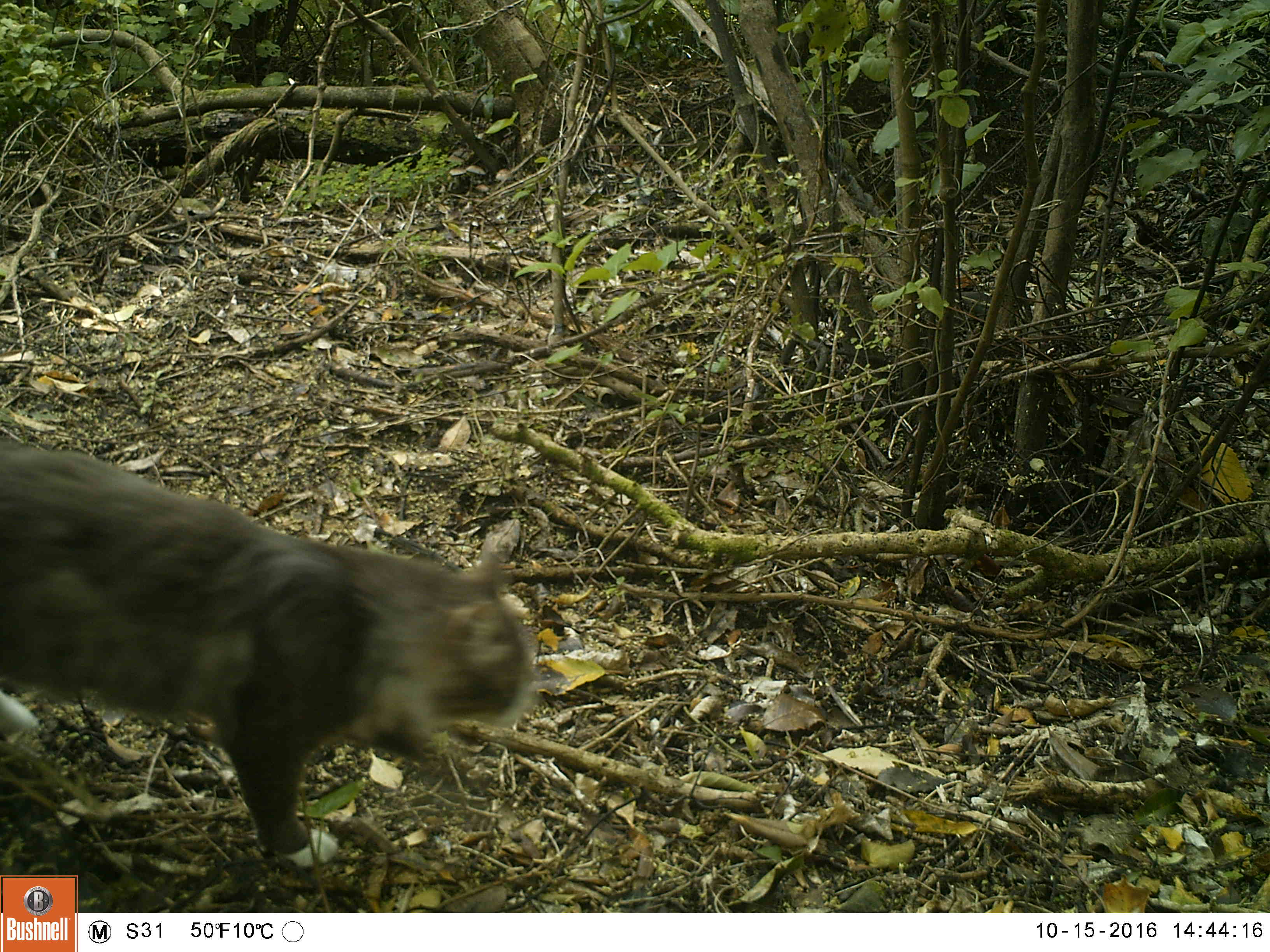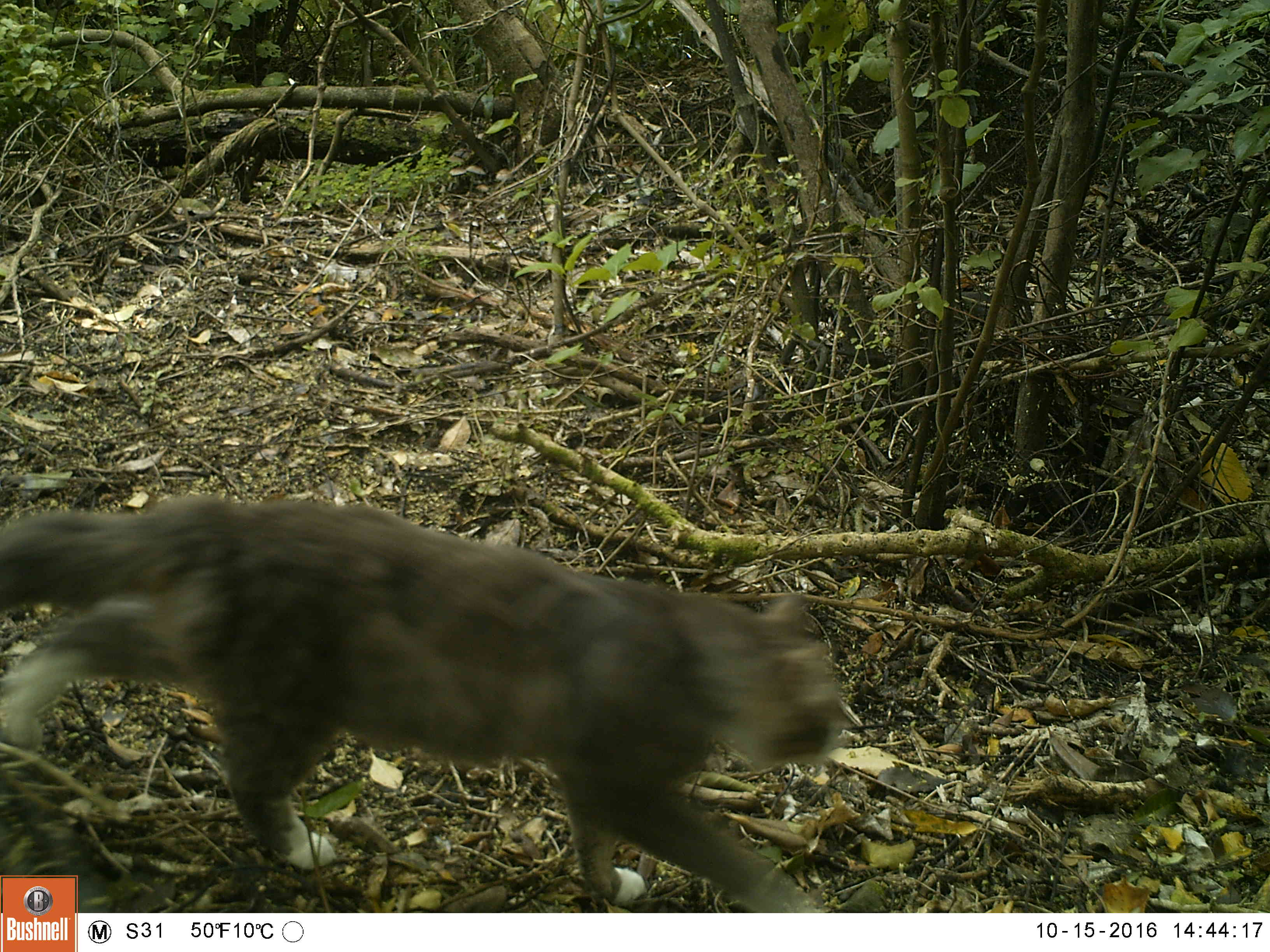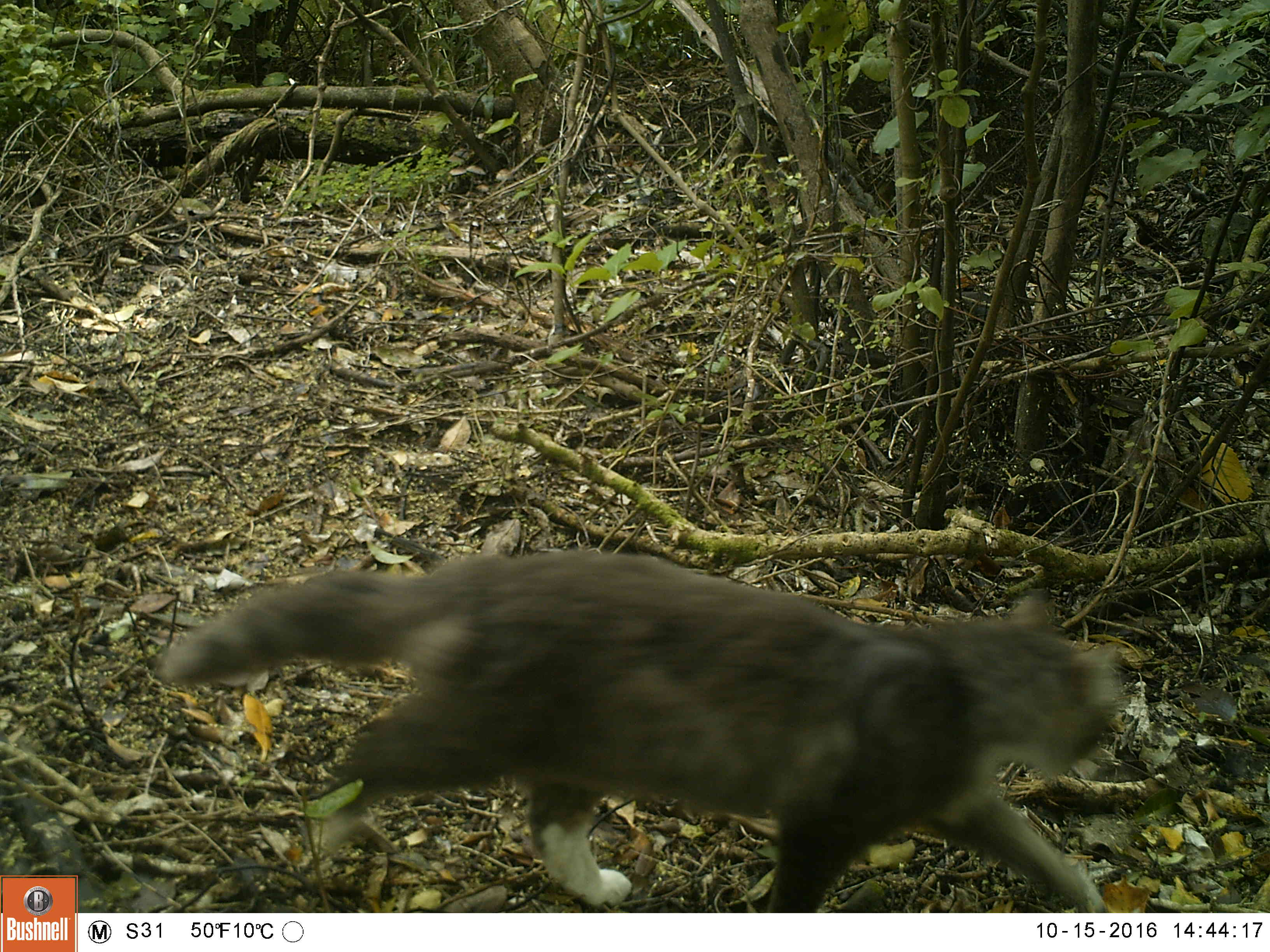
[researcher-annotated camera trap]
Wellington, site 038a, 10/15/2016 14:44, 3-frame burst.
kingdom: Animalia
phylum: Chordata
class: Mammalia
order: Carnivora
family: Felidae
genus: Felis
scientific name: Felis catus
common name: cat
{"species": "cat (Felis catus)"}